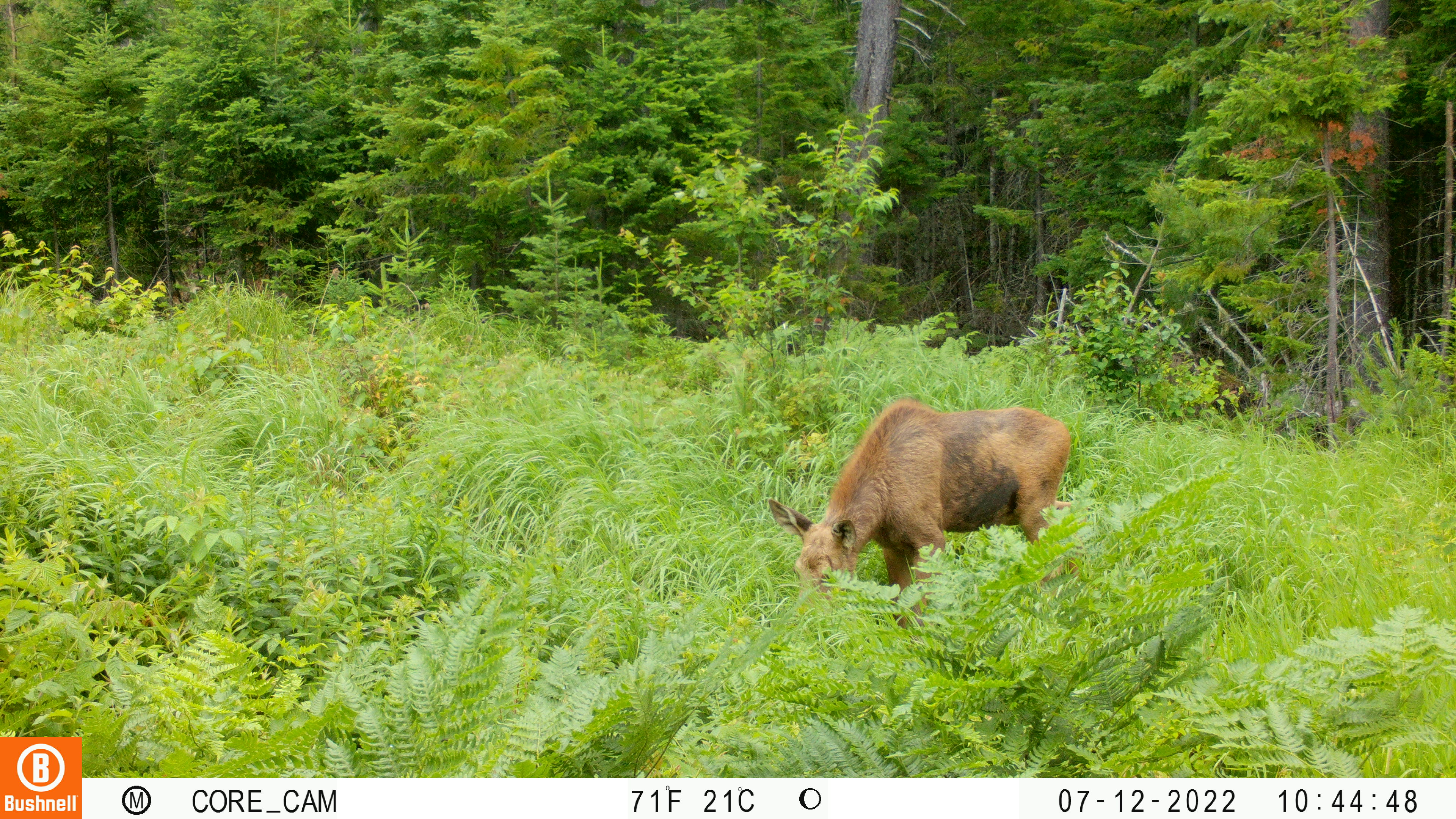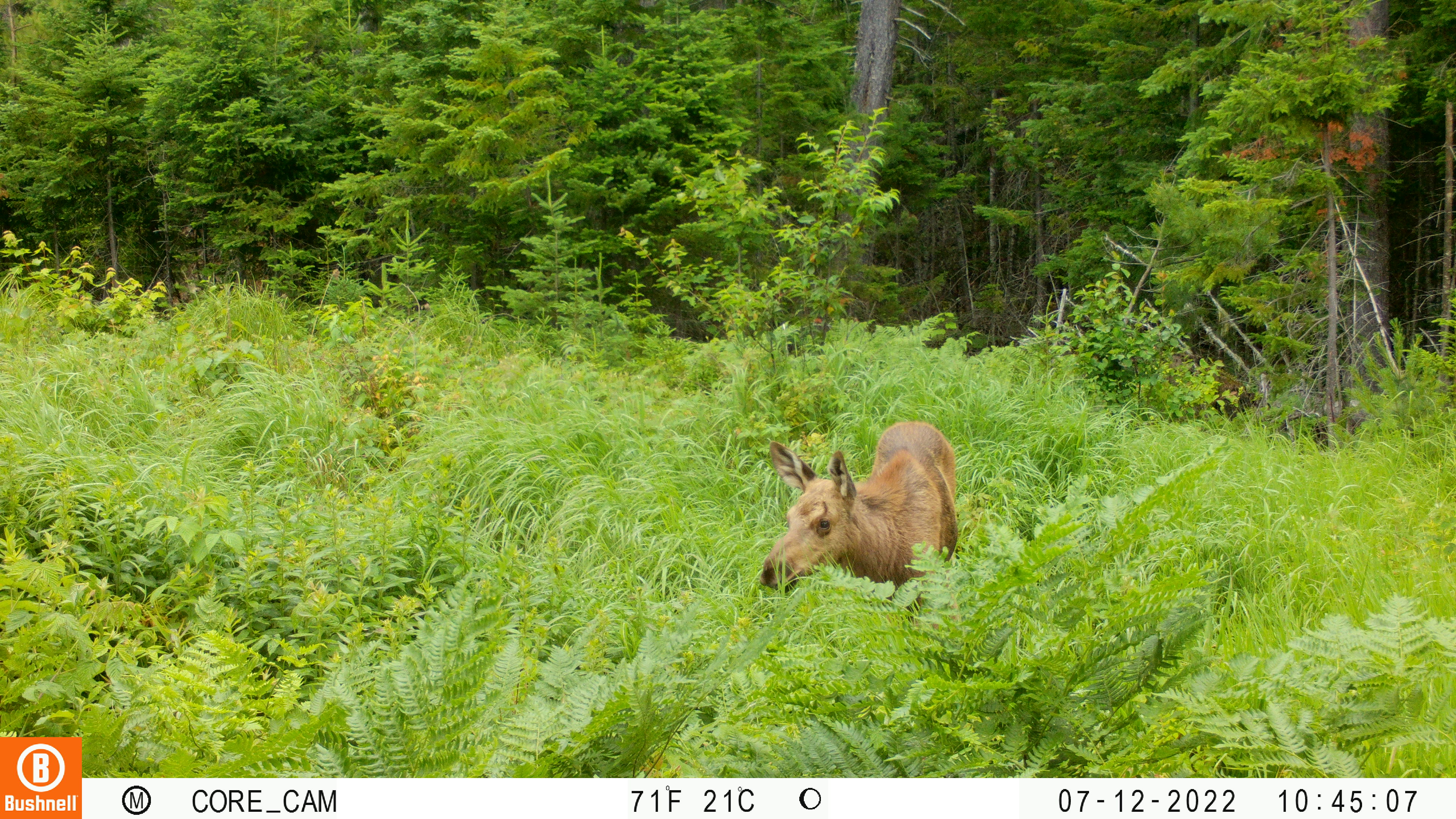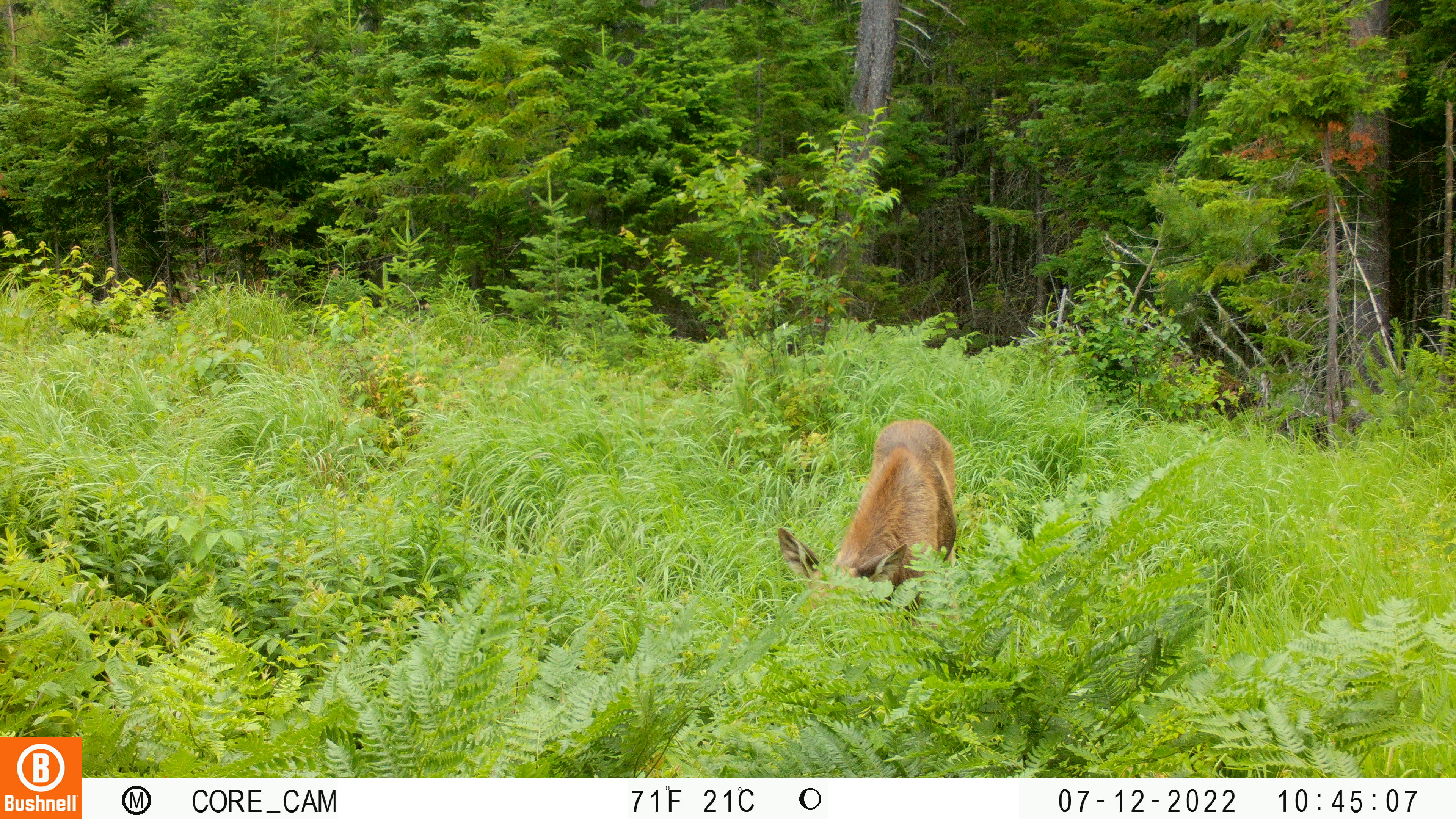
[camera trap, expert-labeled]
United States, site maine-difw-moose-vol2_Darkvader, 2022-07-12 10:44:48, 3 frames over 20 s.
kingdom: Animalia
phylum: Chordata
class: Mammalia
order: Artiodactyla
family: Cervidae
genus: Alces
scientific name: Alces alces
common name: moose